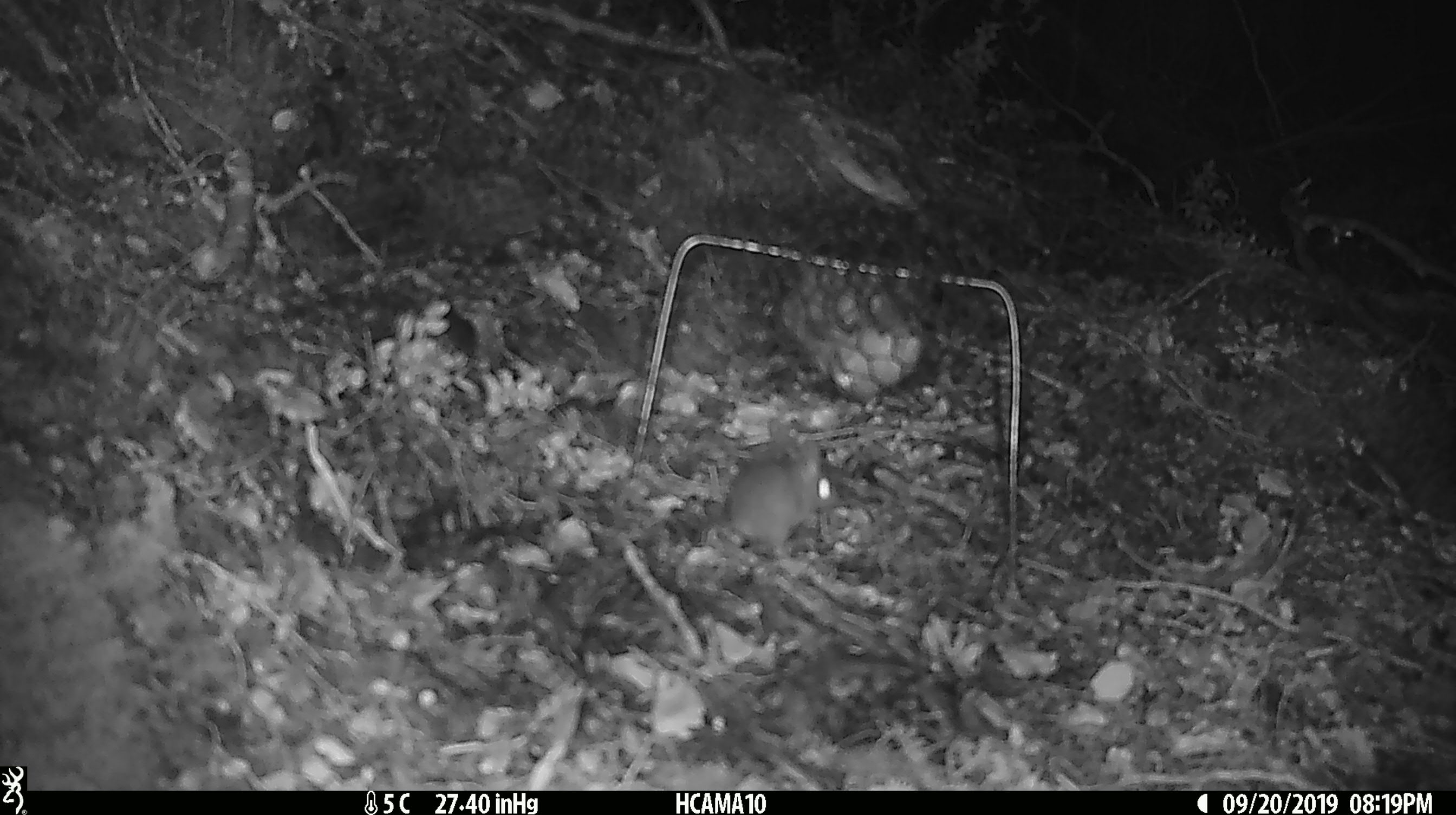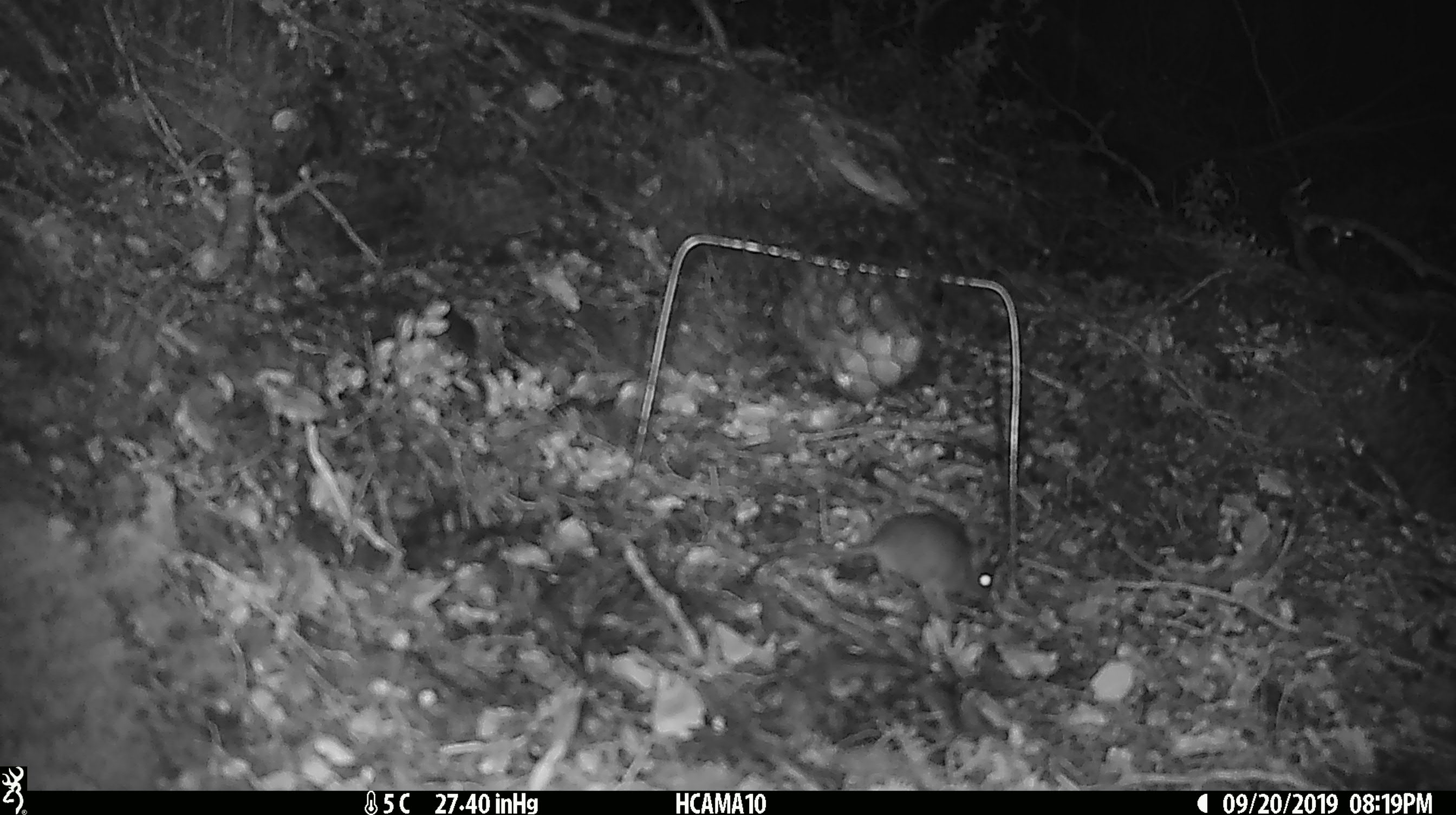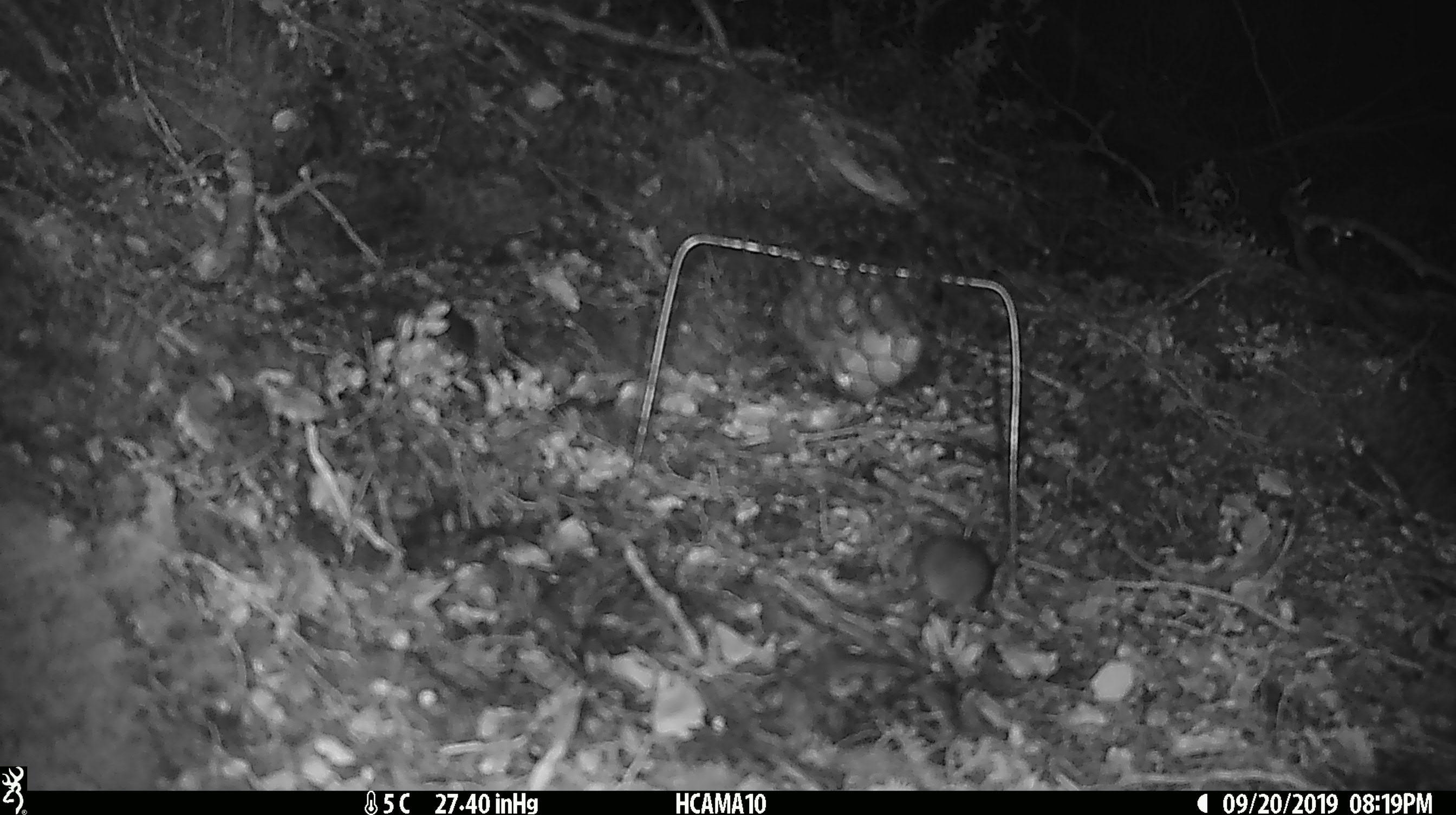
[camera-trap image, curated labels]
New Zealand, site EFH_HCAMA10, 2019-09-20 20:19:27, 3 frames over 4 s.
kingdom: Animalia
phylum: Chordata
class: Mammalia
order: Rodentia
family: Muridae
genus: Mus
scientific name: Mus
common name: mouse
Mouse (Mus).